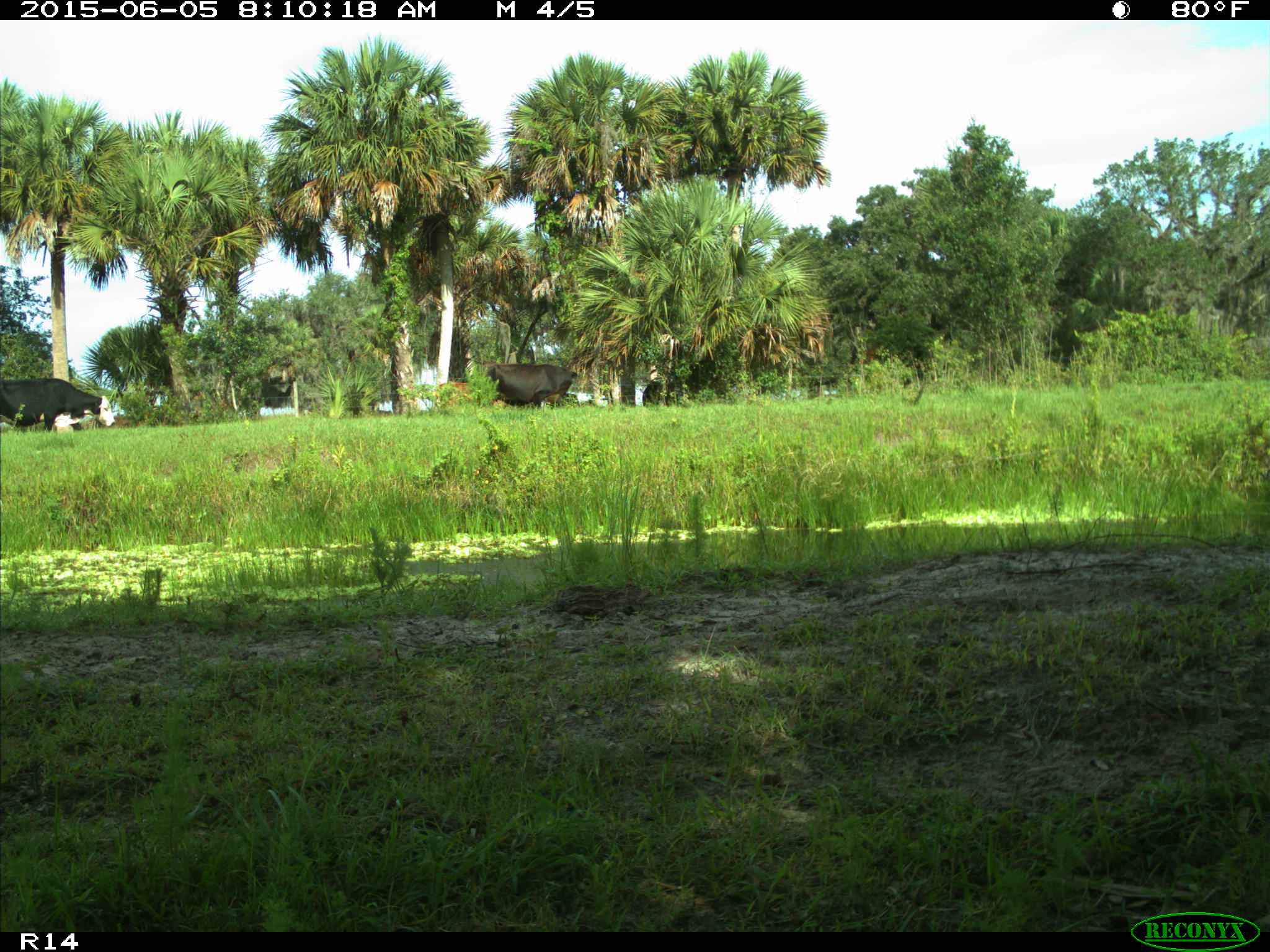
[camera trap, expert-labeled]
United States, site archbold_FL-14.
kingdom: Animalia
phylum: Chordata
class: Mammalia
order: Artiodactyla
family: Bovidae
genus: Bos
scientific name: Bos taurus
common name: domestic cow